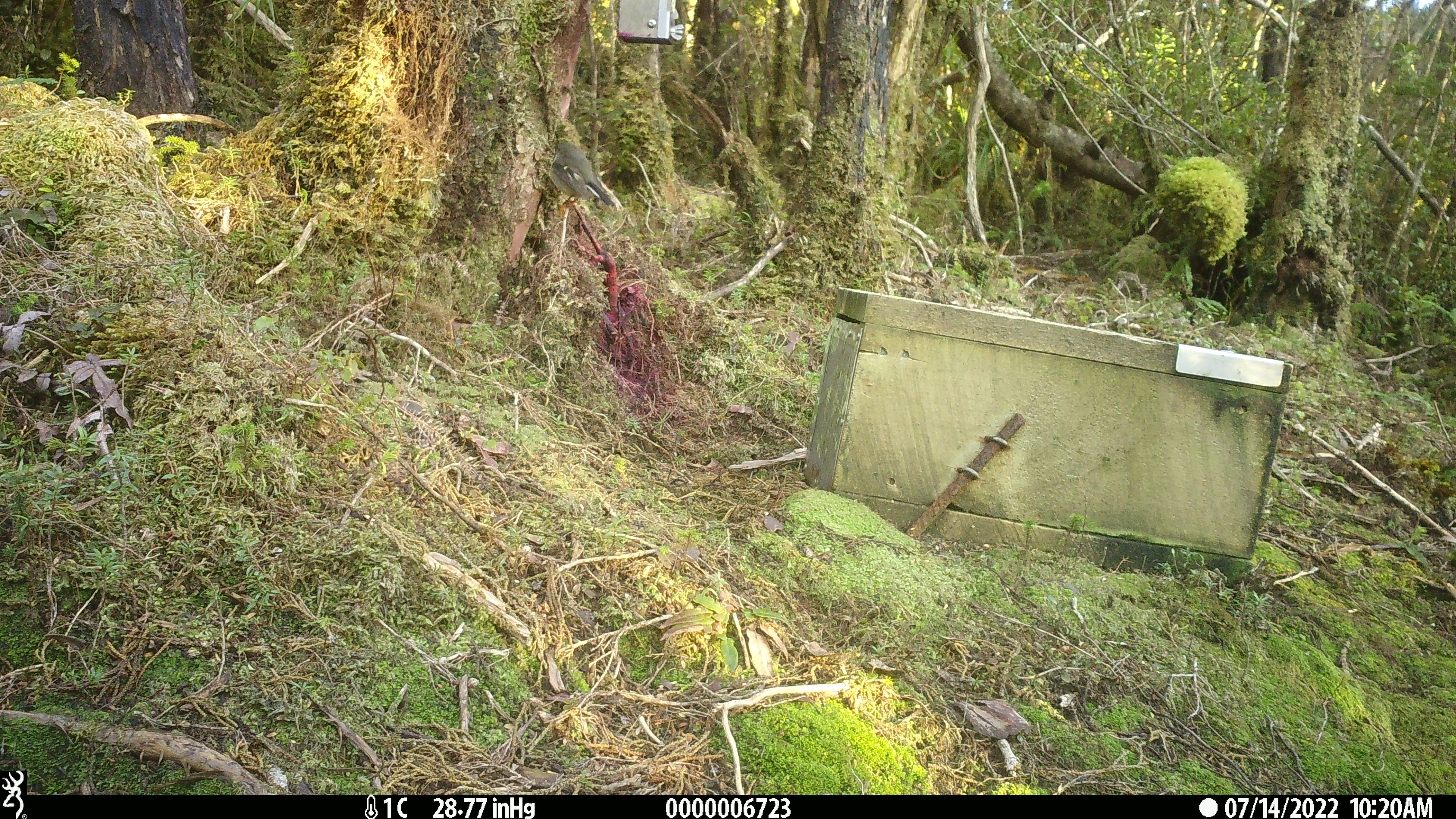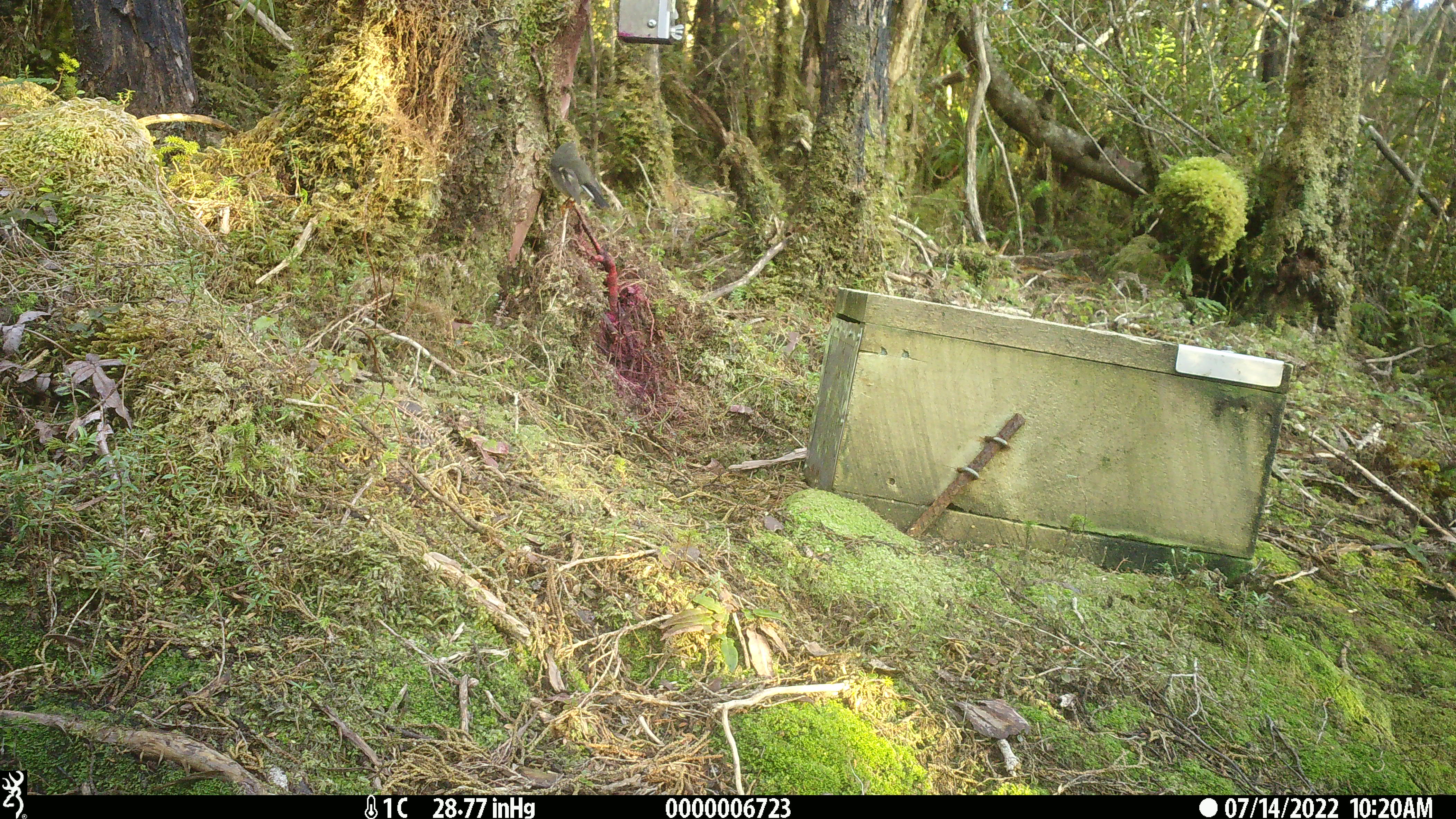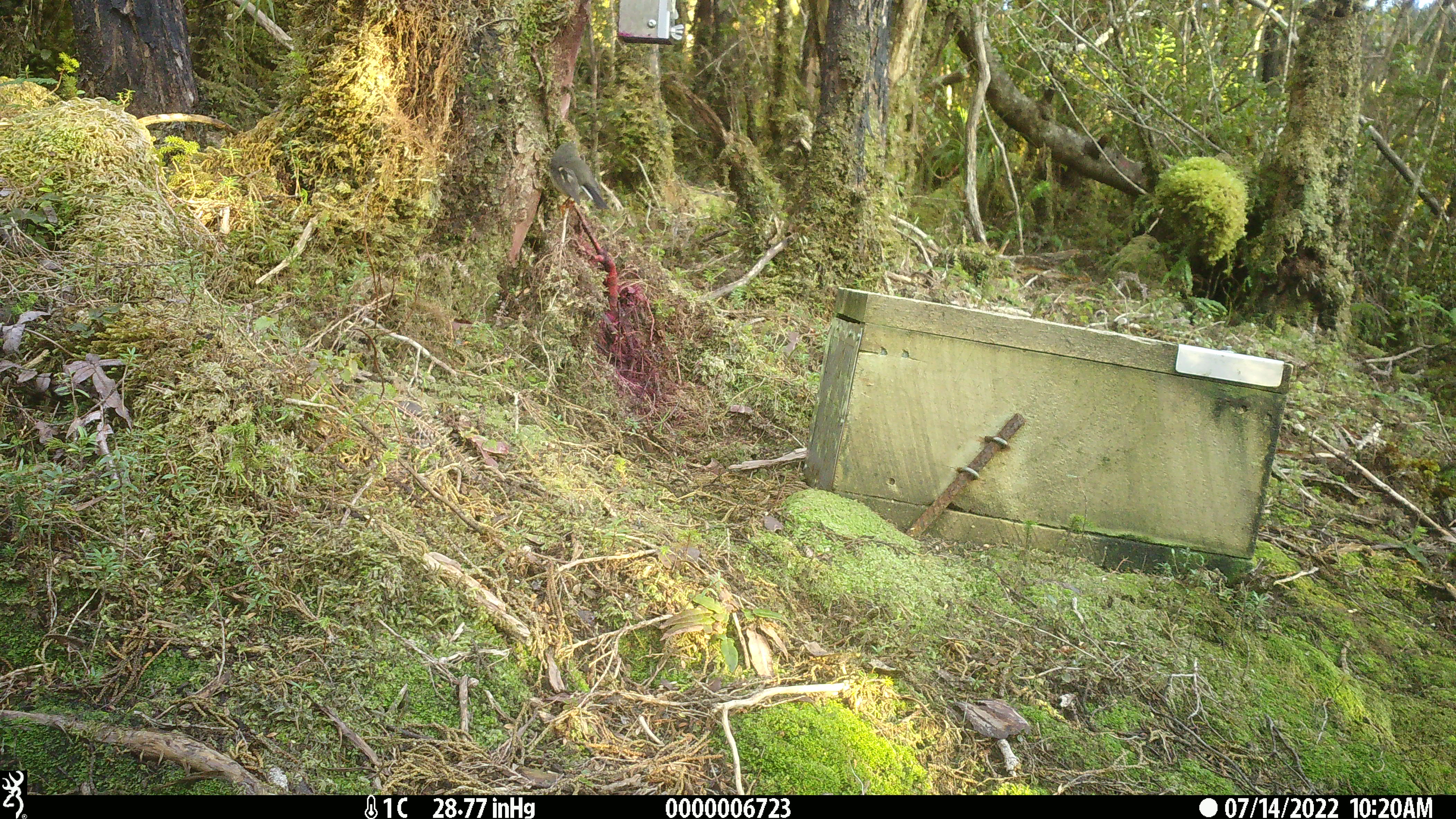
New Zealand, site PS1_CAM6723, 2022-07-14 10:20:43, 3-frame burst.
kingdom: Animalia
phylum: Chordata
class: Aves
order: Passeriformes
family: Petroicidae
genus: Petroica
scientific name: Petroica macrocephala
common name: tomtit